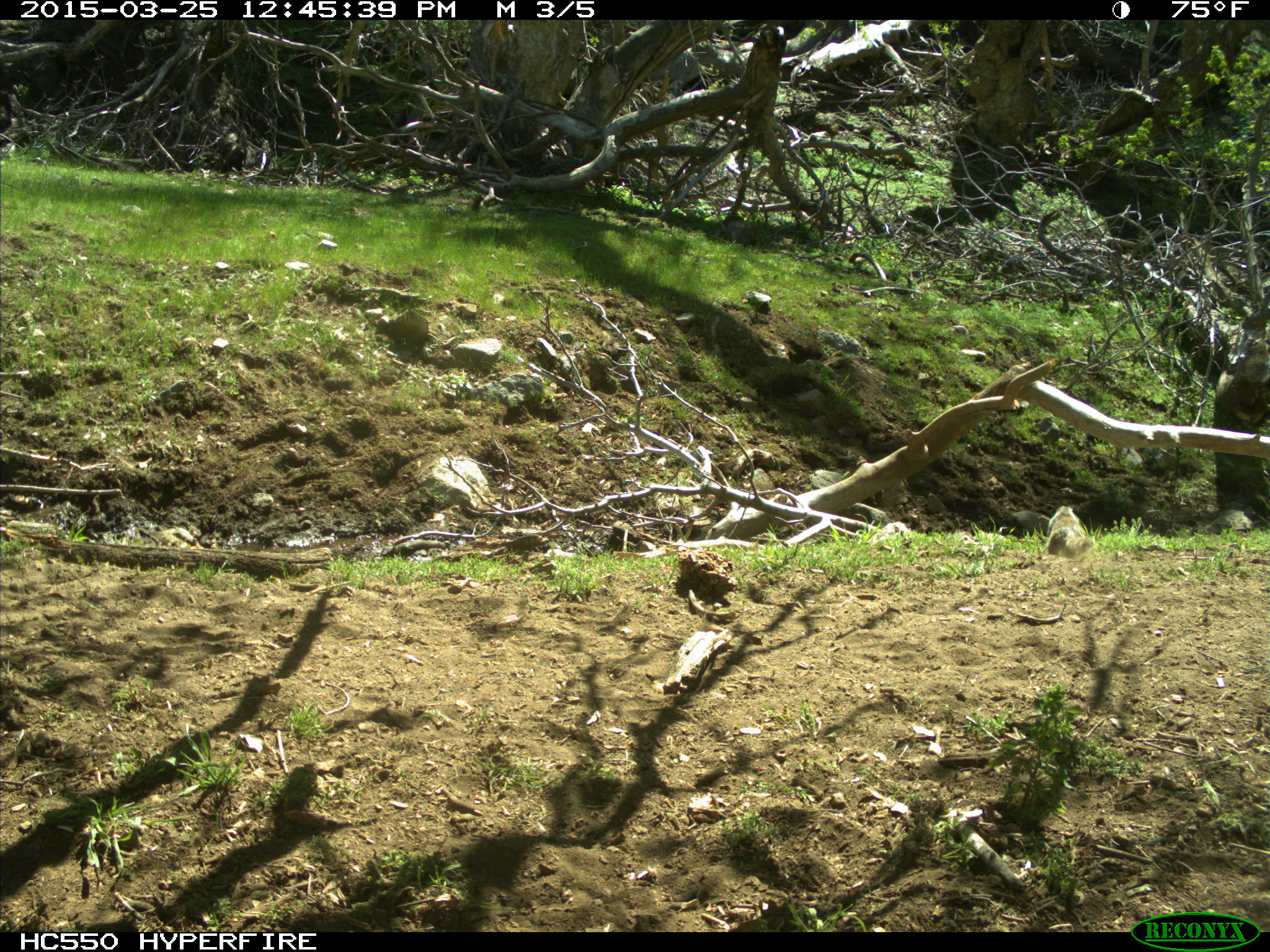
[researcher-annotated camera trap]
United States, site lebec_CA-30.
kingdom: Animalia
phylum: Chordata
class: Mammalia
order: Rodentia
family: Sciuridae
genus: Otospermophilus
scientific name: Otospermophilus beecheyi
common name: california ground squirrel